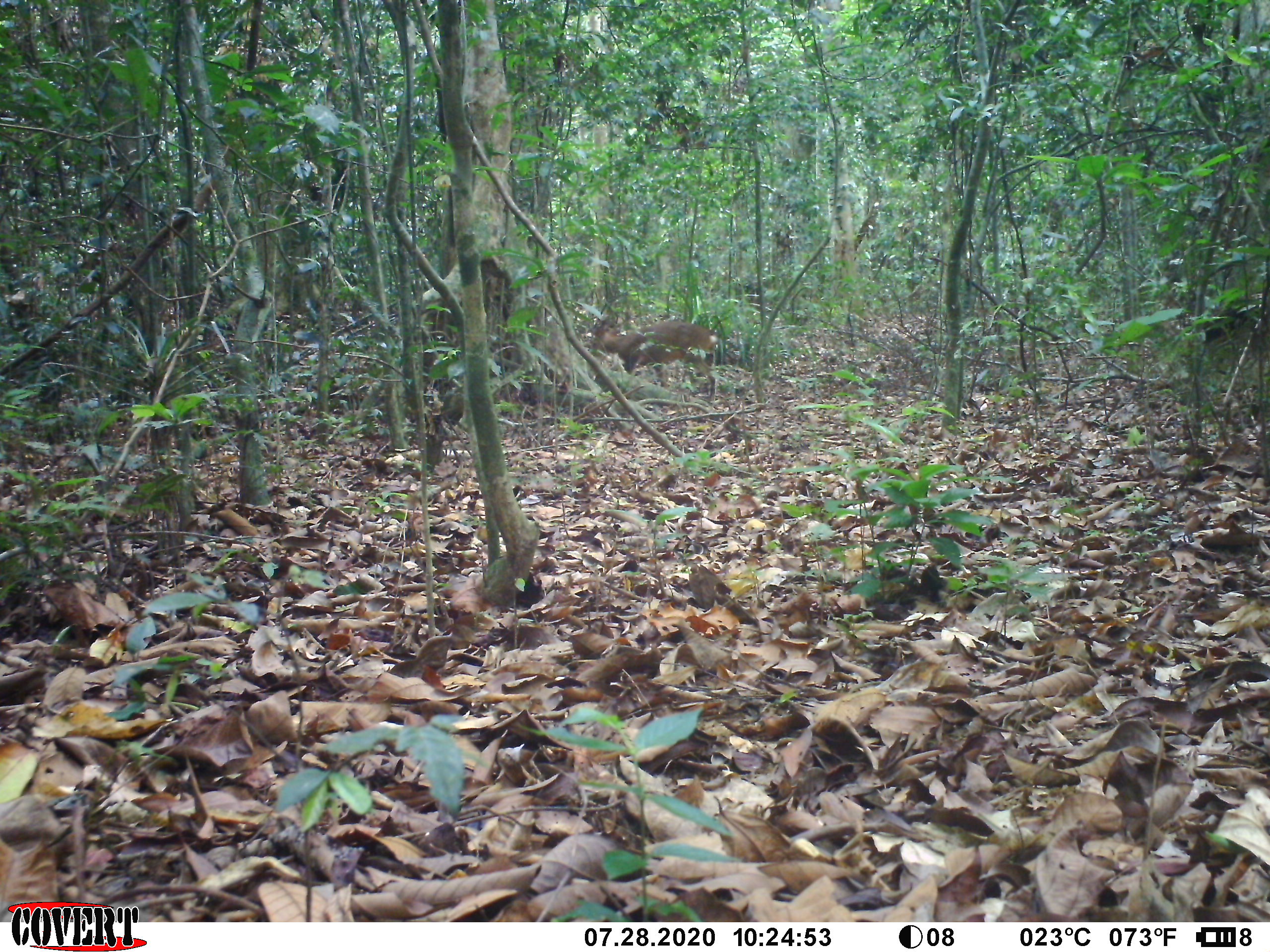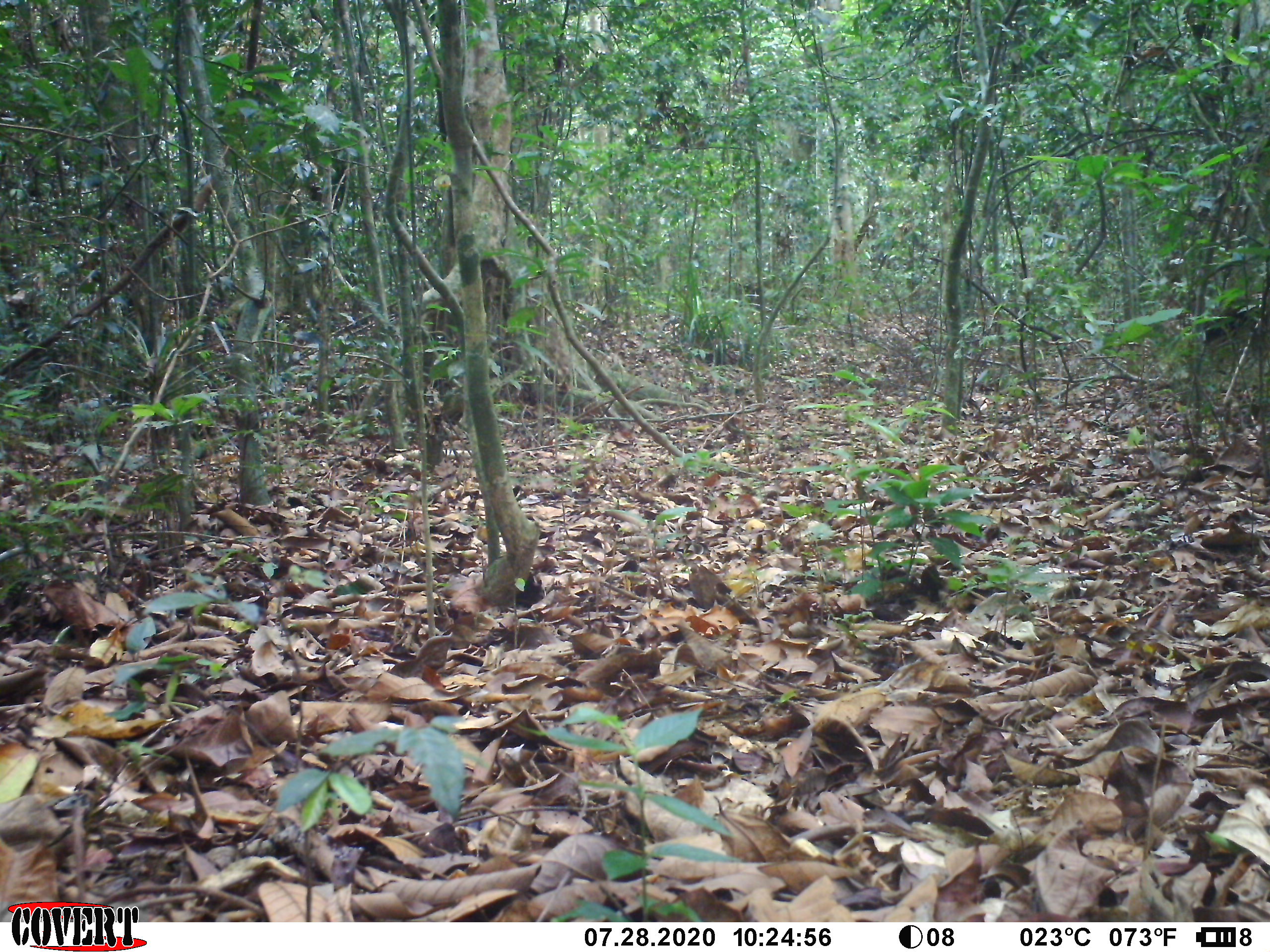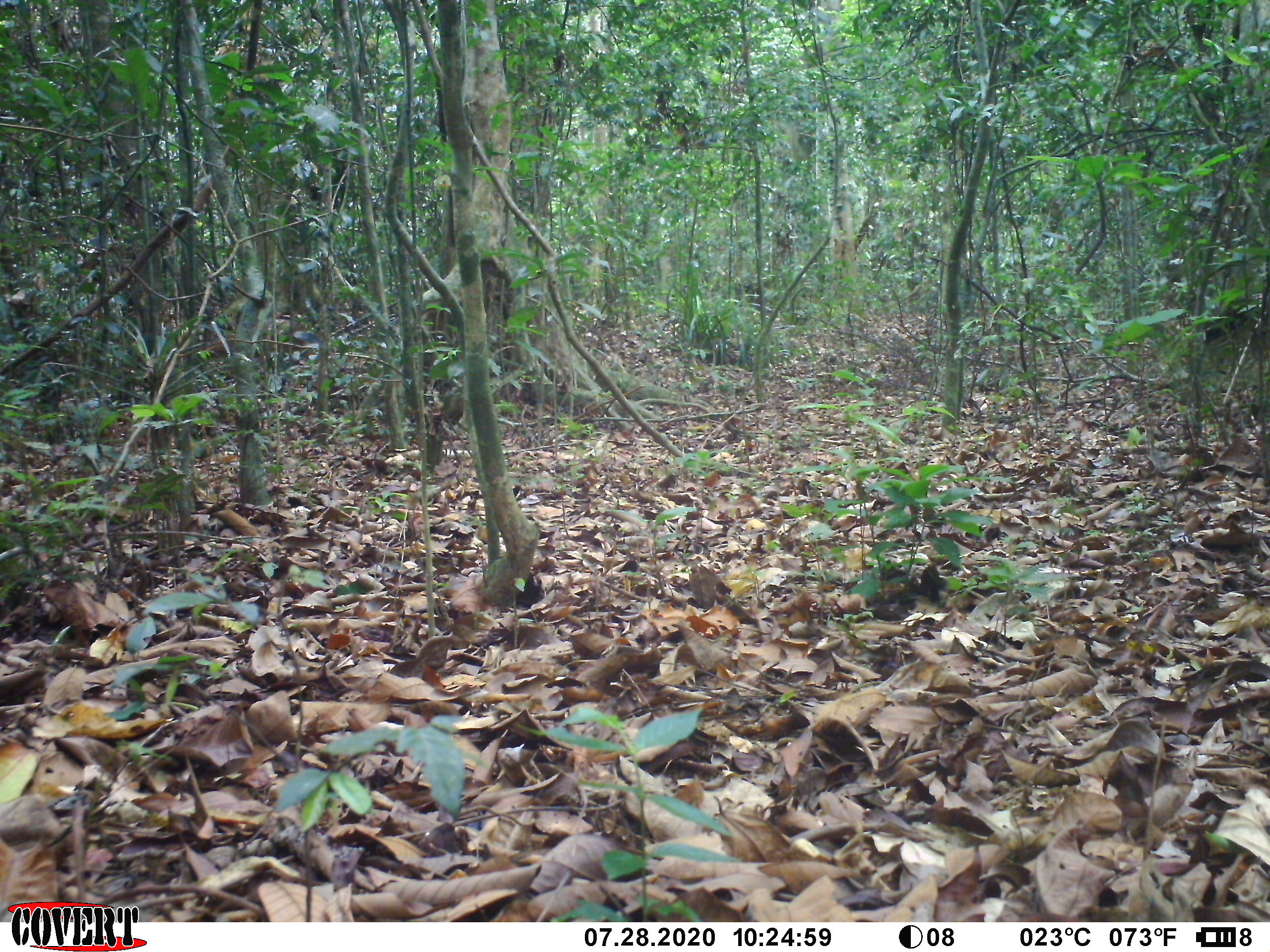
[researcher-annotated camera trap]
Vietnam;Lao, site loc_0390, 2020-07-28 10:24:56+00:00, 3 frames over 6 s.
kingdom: Animalia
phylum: Chordata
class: Mammalia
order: Artiodactyla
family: Cervidae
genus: Muntiacus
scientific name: Muntiacus vuquangensis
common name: large-antlered muntjac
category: large antlered muntjac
Large antlered muntjac (large-antlered muntjac) (Muntiacus vuquangensis). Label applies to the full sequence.